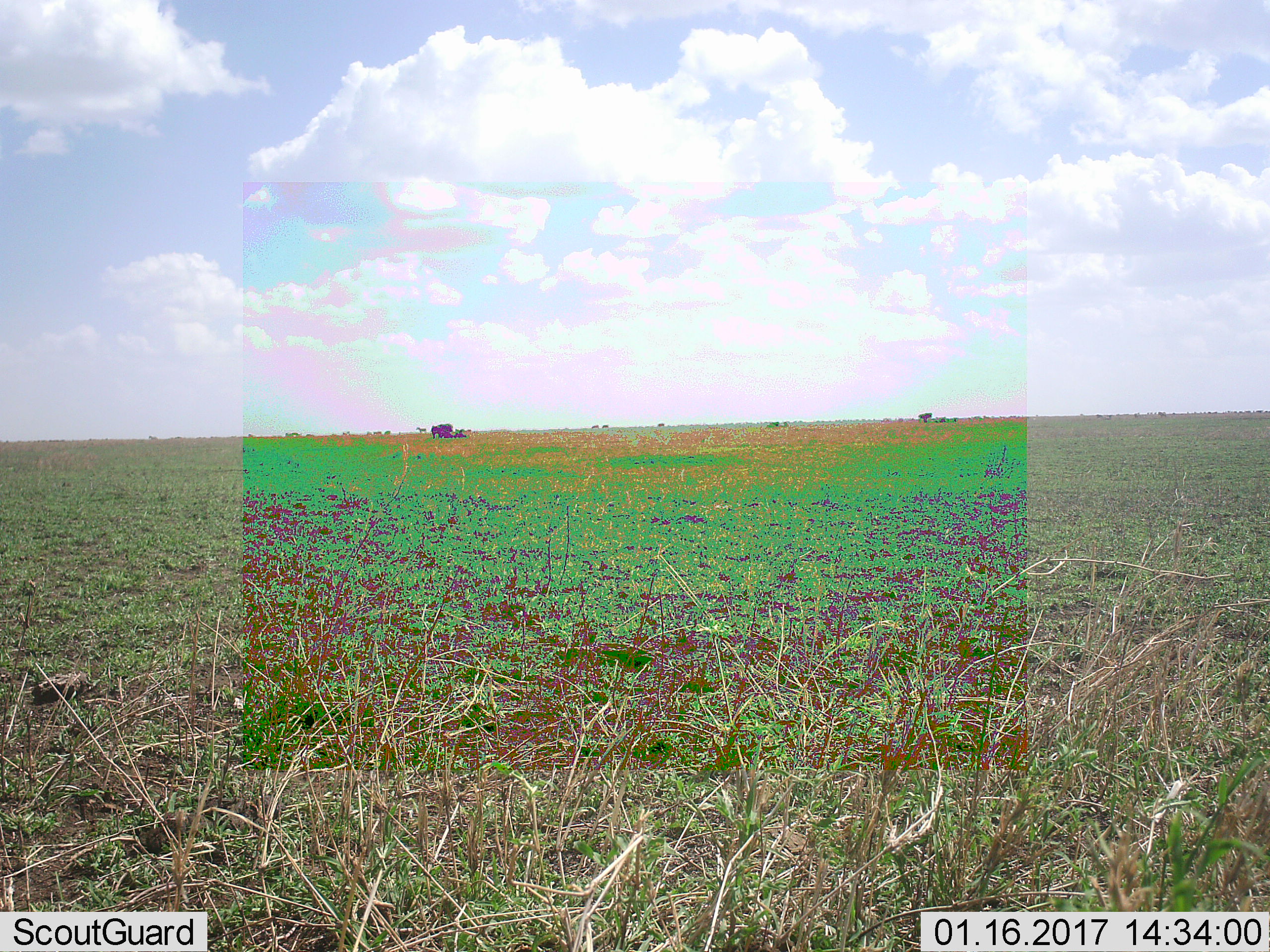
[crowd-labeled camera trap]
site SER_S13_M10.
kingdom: Animalia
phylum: Chordata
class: Mammalia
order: Perissodactyla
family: Equidae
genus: Equus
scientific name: Equus quagga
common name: plains zebra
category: zebraplains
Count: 7.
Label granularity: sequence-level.